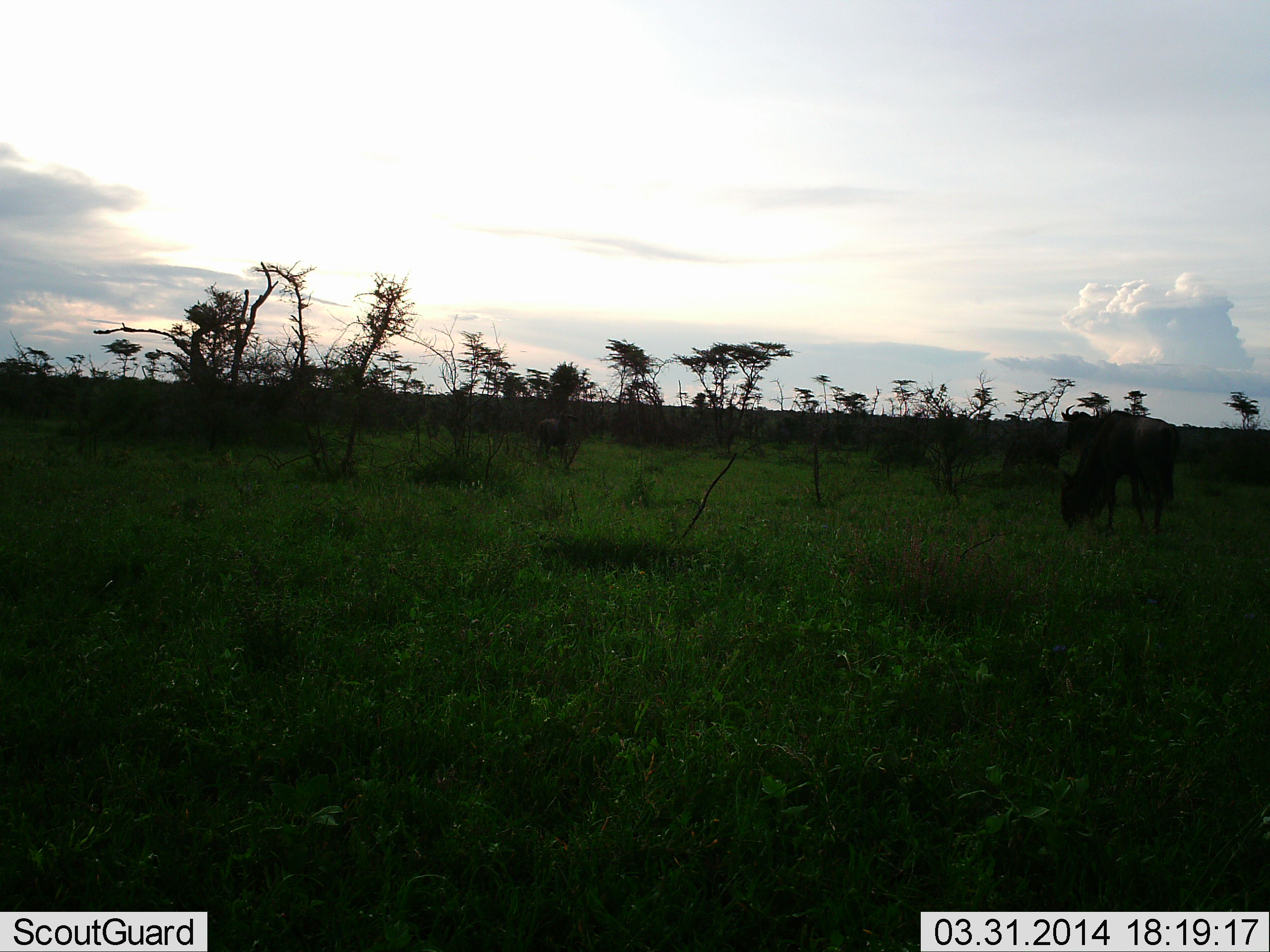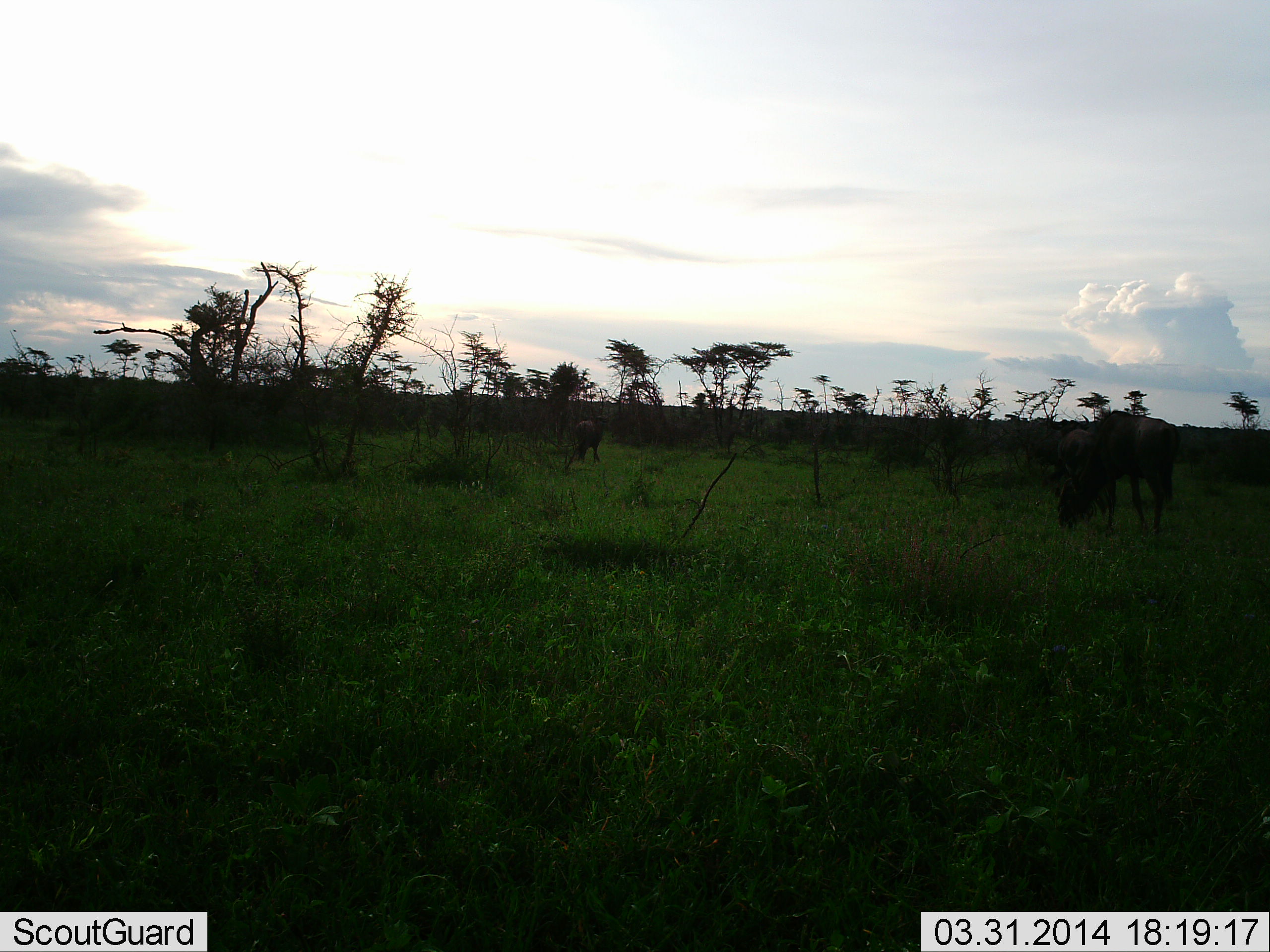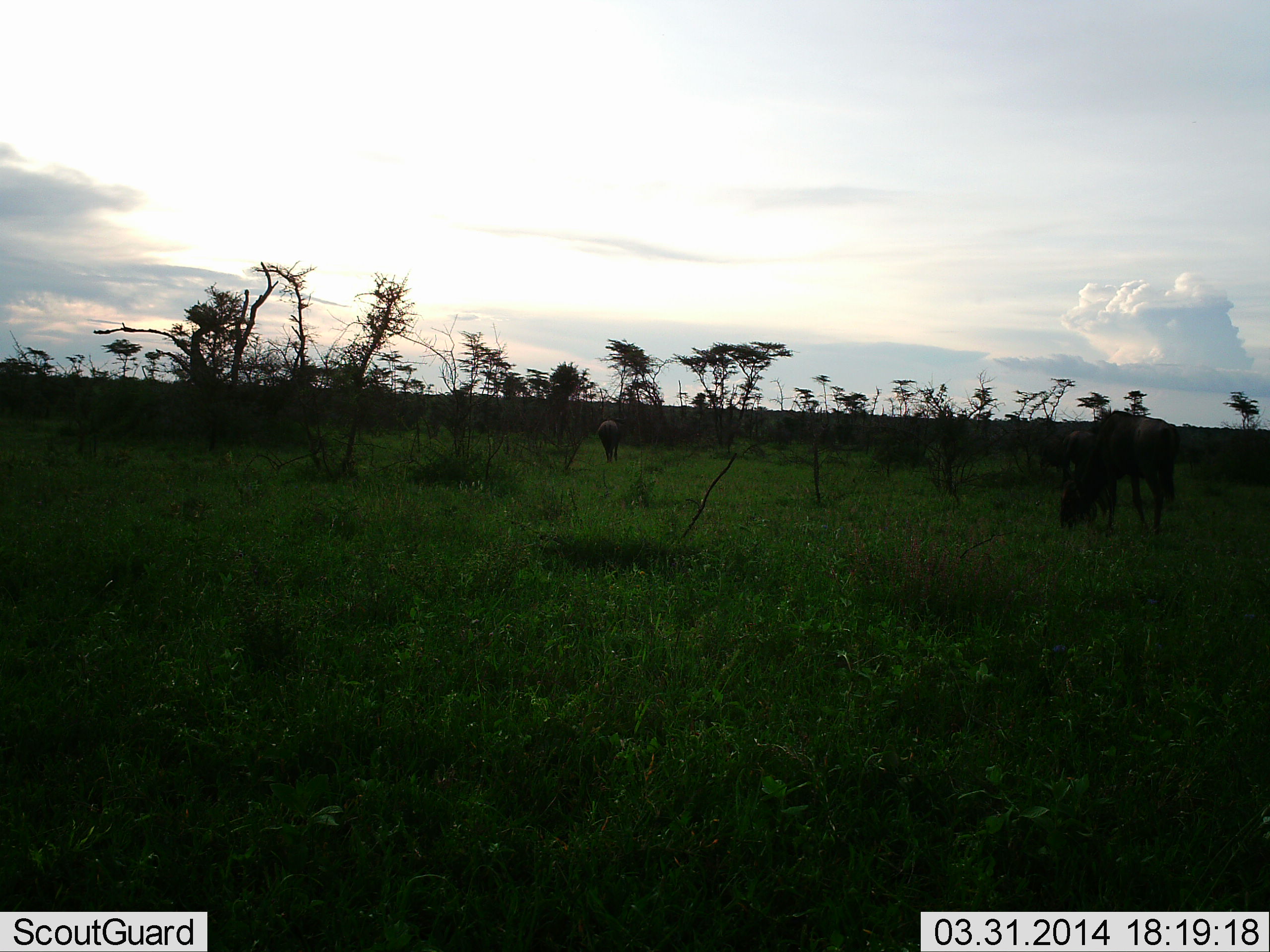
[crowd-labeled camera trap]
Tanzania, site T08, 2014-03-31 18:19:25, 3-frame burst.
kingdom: Animalia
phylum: Chordata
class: Mammalia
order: Artiodactyla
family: Bovidae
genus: Connochaetes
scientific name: Connochaetes taurinus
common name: blue wildebeest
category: wildebeest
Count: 3.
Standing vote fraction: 40%.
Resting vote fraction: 0%.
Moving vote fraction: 50%.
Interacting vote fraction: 0%.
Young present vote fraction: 0%.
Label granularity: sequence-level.